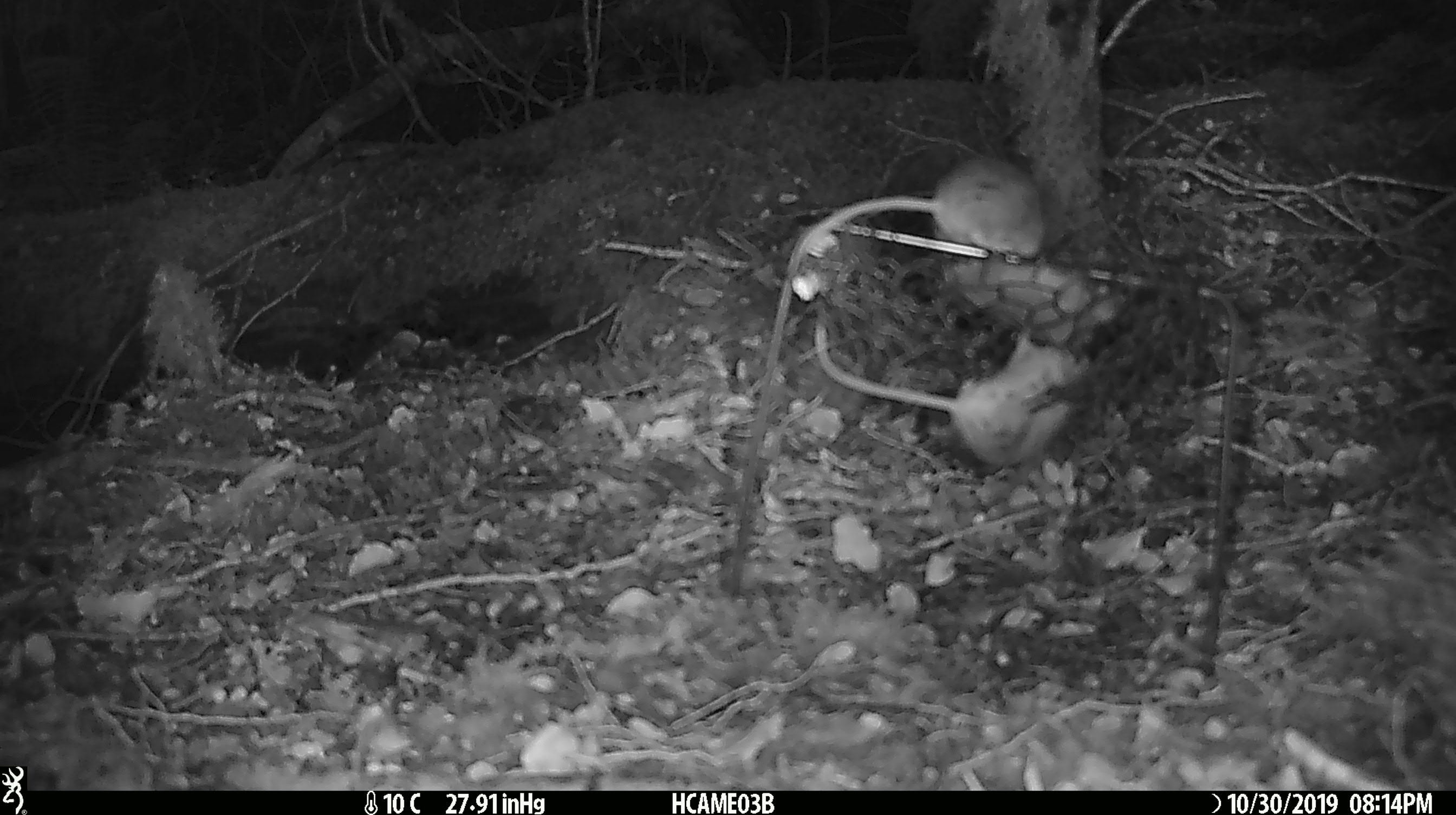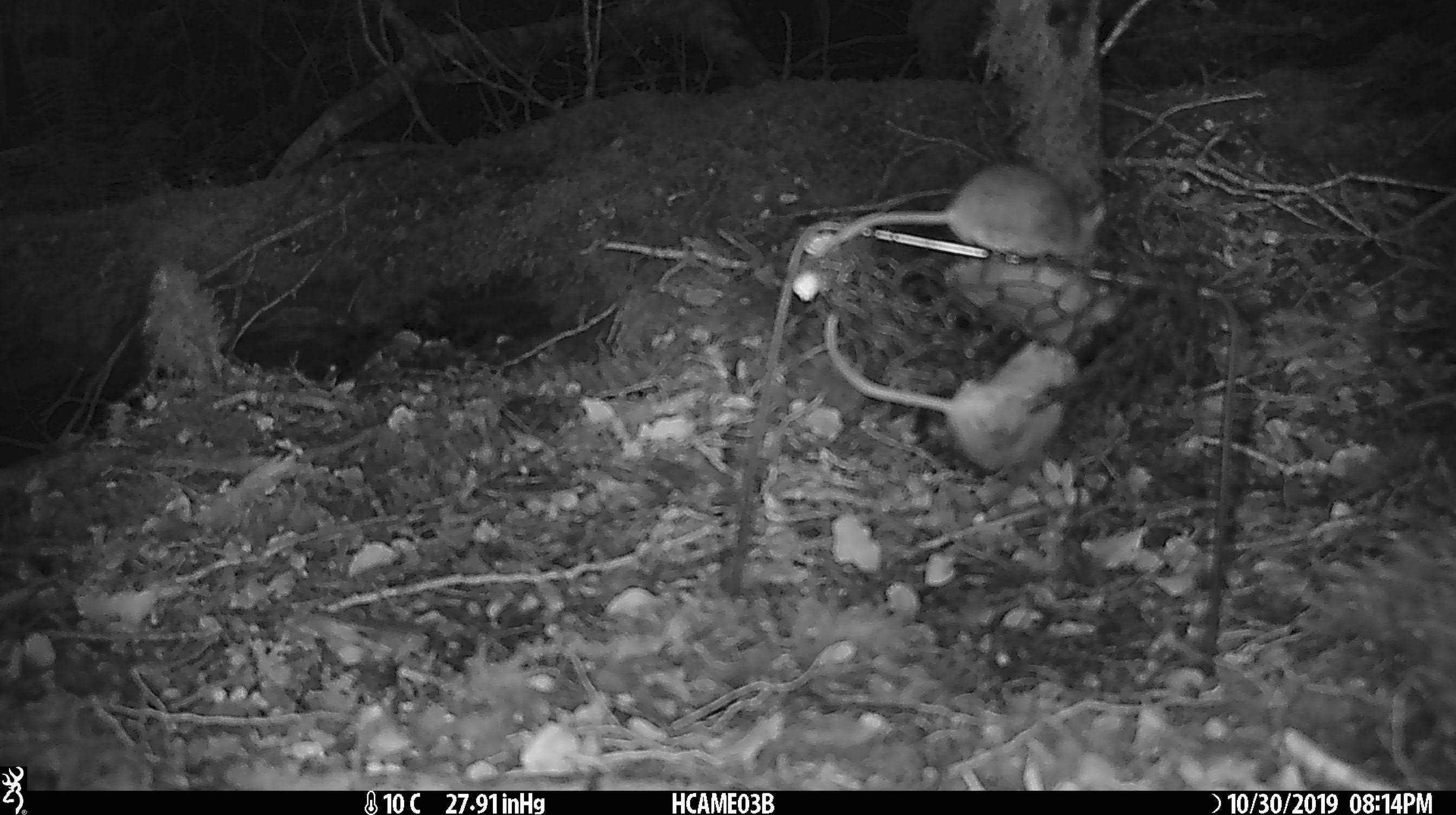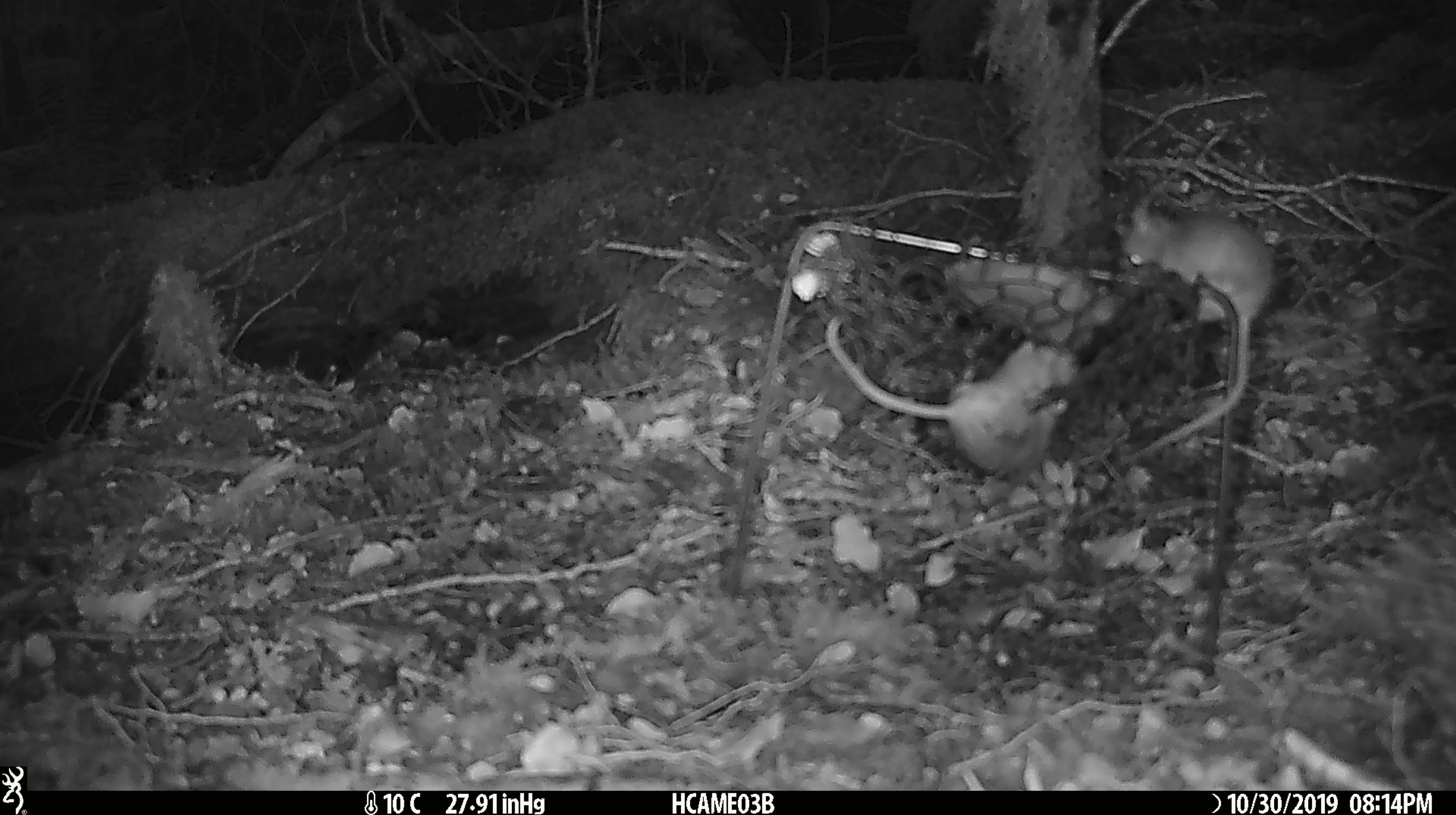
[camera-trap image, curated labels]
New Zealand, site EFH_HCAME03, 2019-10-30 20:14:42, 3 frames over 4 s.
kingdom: Animalia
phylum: Chordata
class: Mammalia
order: Rodentia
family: Muridae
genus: Mus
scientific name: Mus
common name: mouse